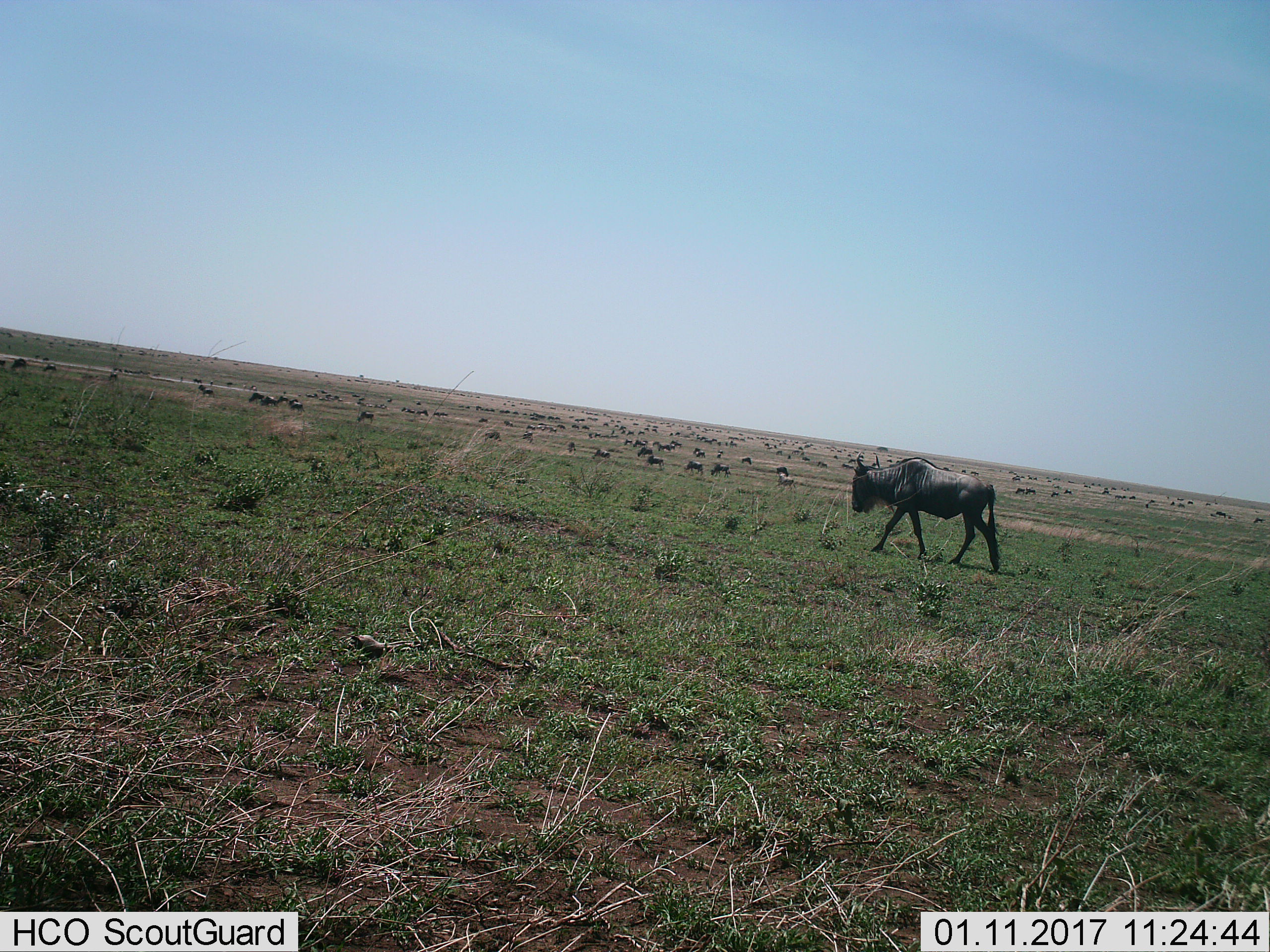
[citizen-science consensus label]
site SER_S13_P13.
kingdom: Animalia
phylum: Chordata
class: Mammalia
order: Artiodactyla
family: Bovidae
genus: Connochaetes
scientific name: Connochaetes taurinus taurinus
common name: blue wildebeest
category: wildebeestblue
Wildebeestblue (blue wildebeest) (Connochaetes taurinus taurinus), count 11-50. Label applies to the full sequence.